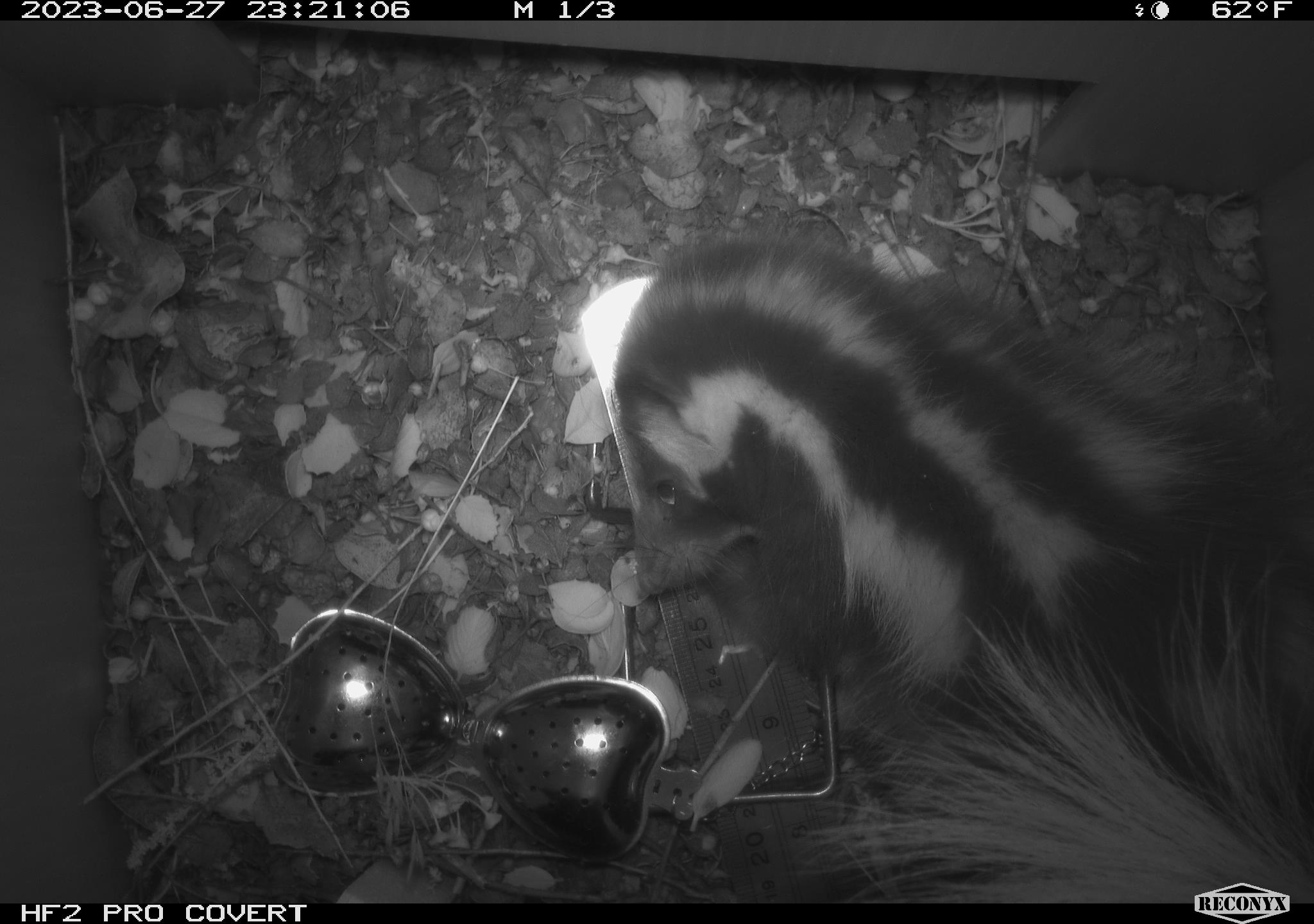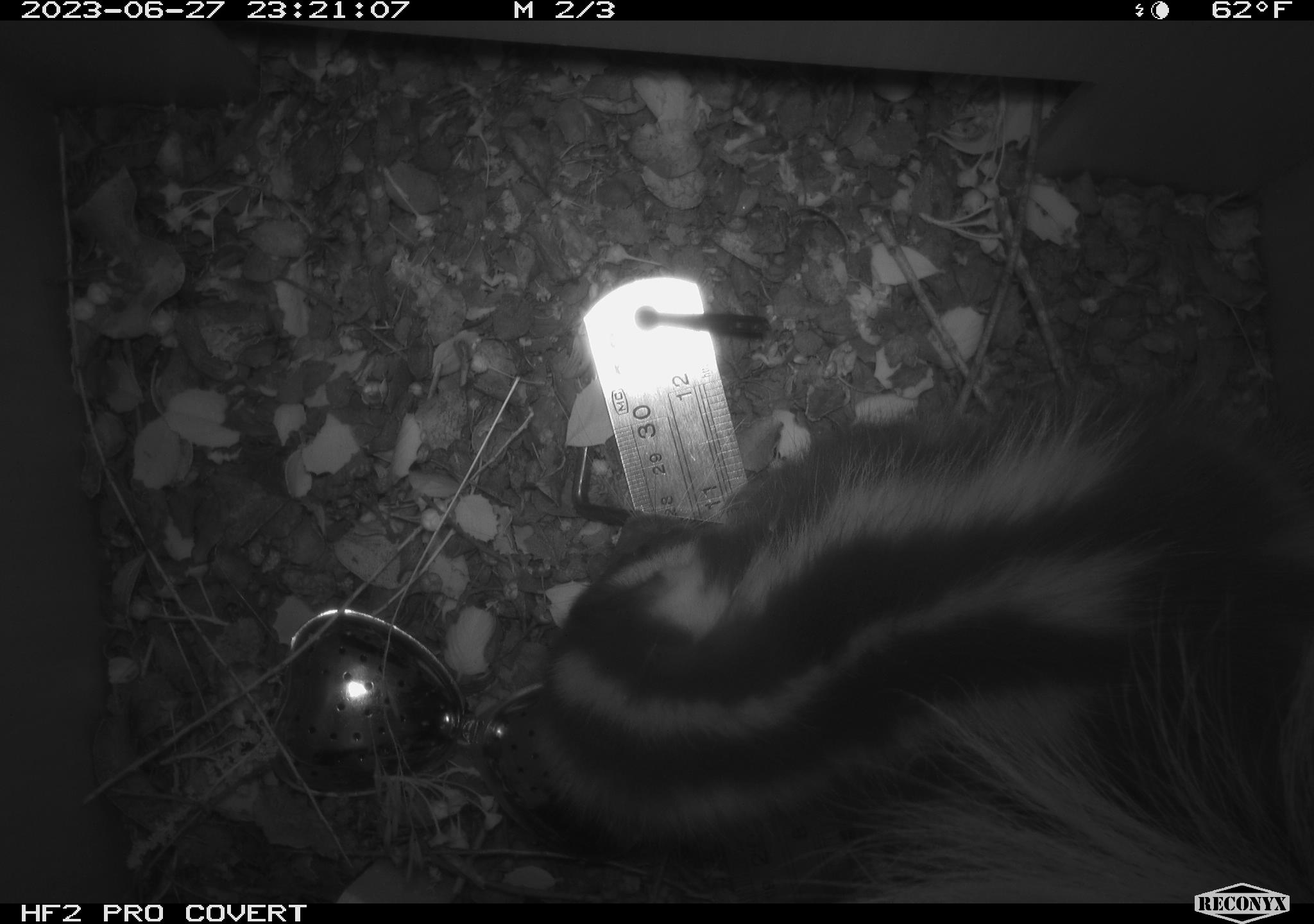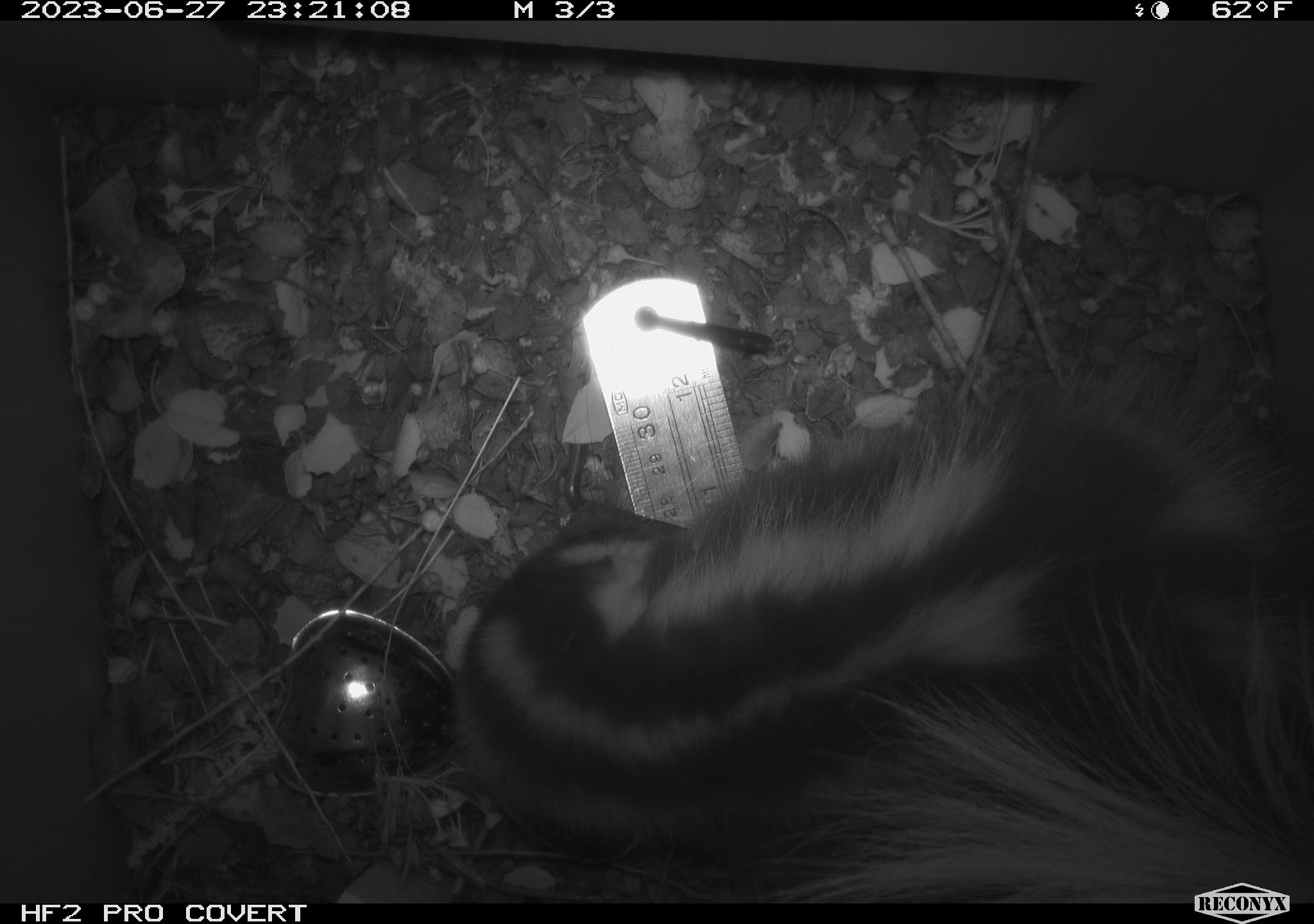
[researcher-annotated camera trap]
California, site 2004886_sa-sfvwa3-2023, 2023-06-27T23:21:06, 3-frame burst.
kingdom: Animalia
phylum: Chordata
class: Mammalia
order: Carnivora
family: Mephitidae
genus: Spilogale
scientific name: Spilogale gracilis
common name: western spotted skunk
Western spotted skunk (Spilogale gracilis).